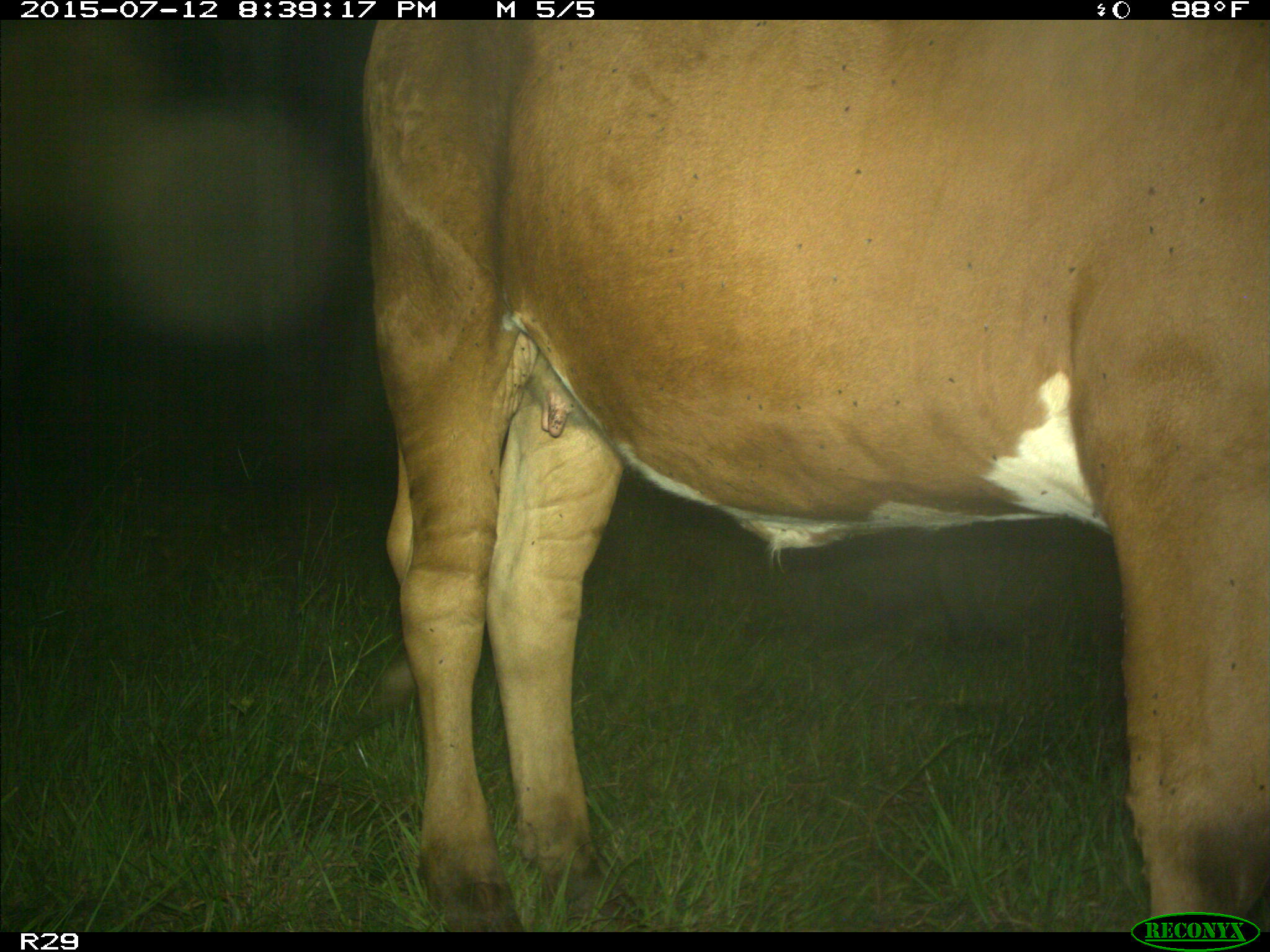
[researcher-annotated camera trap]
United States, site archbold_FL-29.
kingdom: Animalia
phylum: Chordata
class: Mammalia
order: Artiodactyla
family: Bovidae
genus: Bos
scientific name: Bos taurus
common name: domestic cow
Bos taurus (domestic cow).